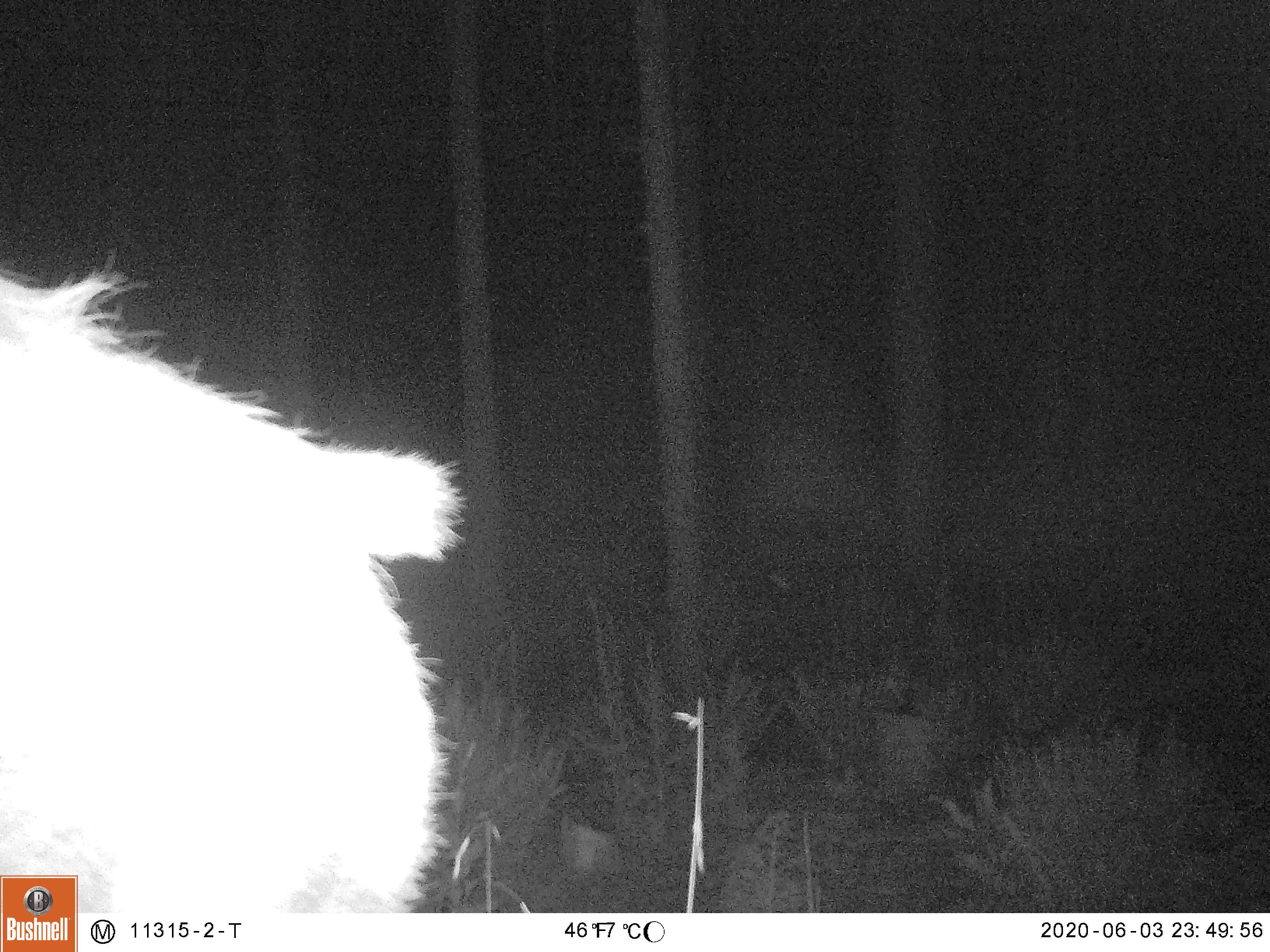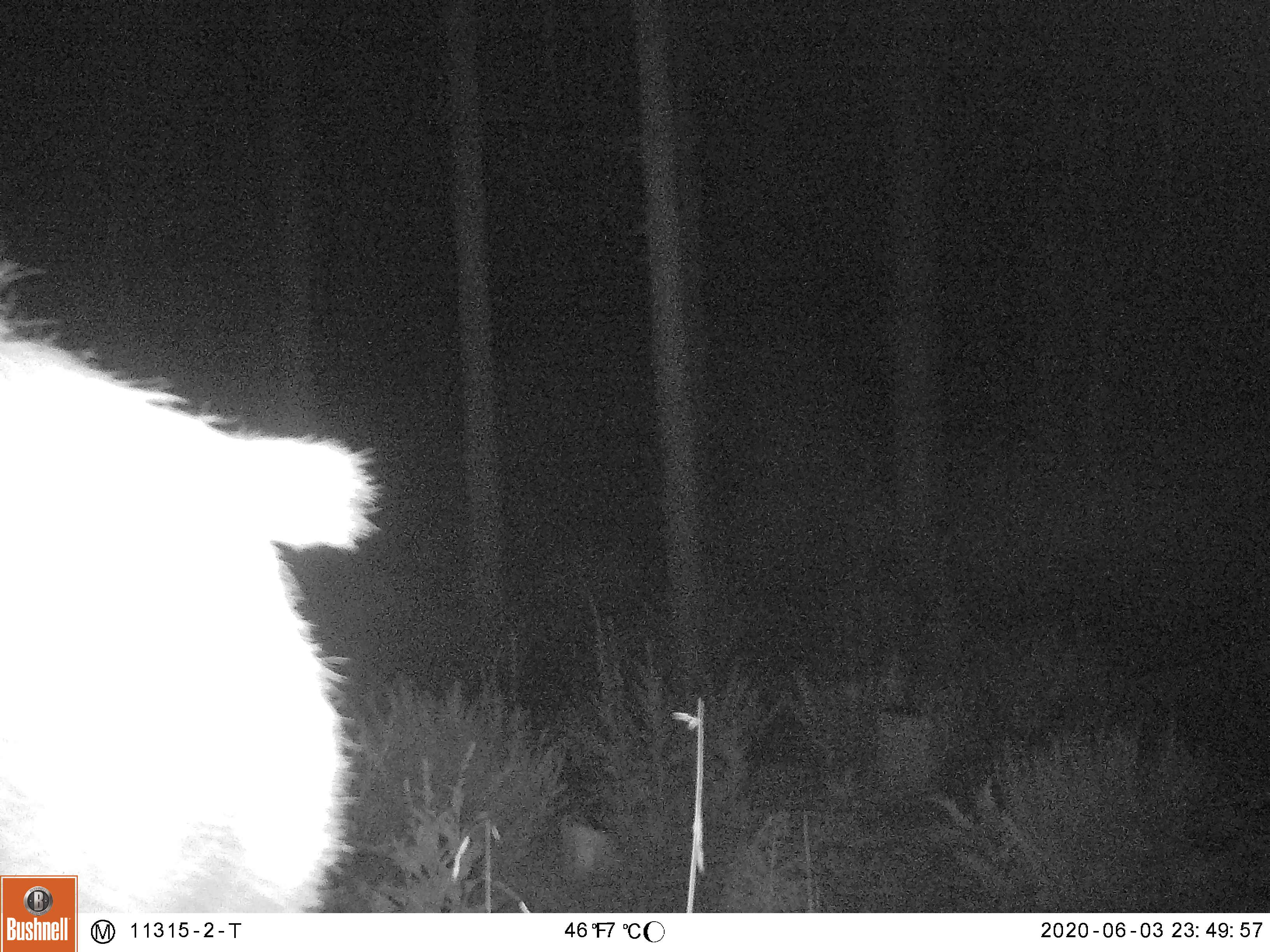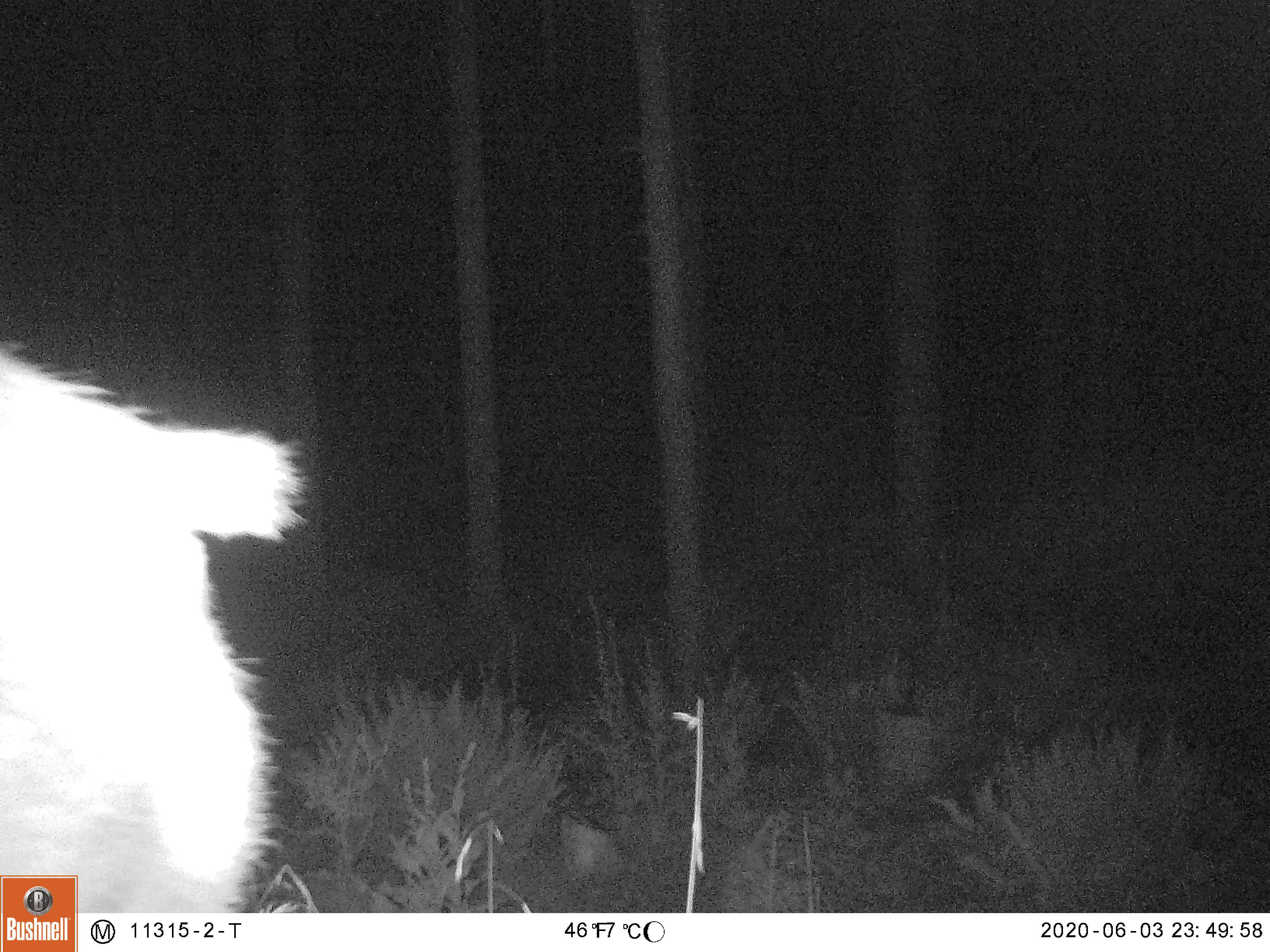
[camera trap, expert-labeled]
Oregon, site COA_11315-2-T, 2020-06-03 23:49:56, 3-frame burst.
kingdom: Animalia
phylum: Chordata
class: Mammalia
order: Artiodactyla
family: Cervidae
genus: Cervus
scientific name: Cervus canadensis roosevelti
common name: roosevelt elk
Roosevelt elk (Cervus canadensis roosevelti).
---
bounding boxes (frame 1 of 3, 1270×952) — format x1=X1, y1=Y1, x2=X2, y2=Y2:
roosevelt elk: x1=5, y1=243, x2=477, y2=869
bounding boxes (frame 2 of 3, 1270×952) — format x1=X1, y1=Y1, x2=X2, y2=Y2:
roosevelt elk: x1=5, y1=243, x2=384, y2=869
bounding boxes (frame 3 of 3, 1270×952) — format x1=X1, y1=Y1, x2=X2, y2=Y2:
roosevelt elk: x1=0, y1=322, x2=314, y2=867